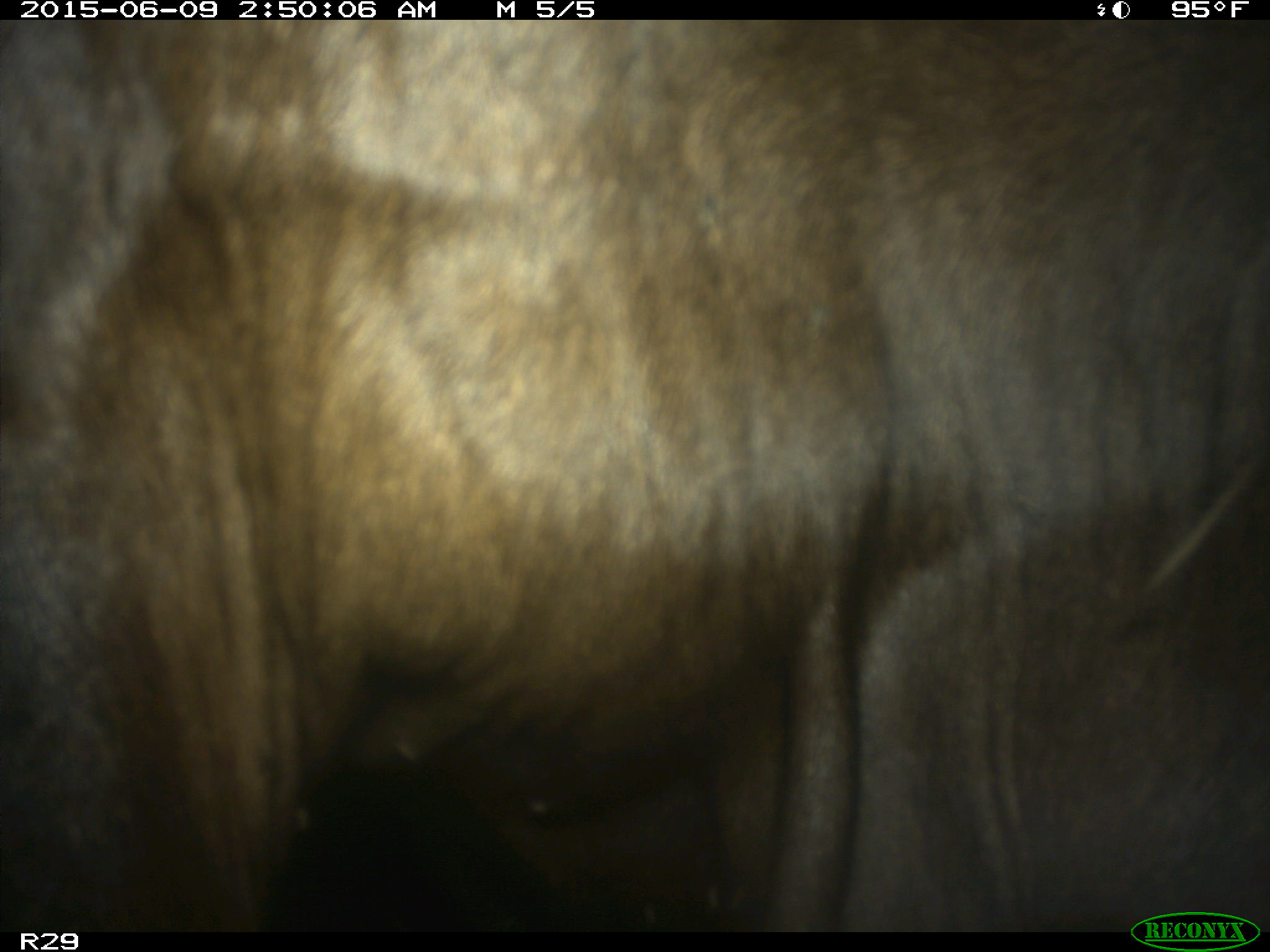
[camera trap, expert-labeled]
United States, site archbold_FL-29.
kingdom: Animalia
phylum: Chordata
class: Mammalia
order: Artiodactyla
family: Bovidae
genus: Bos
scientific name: Bos taurus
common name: domestic cow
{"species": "Bos taurus (domestic cow)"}